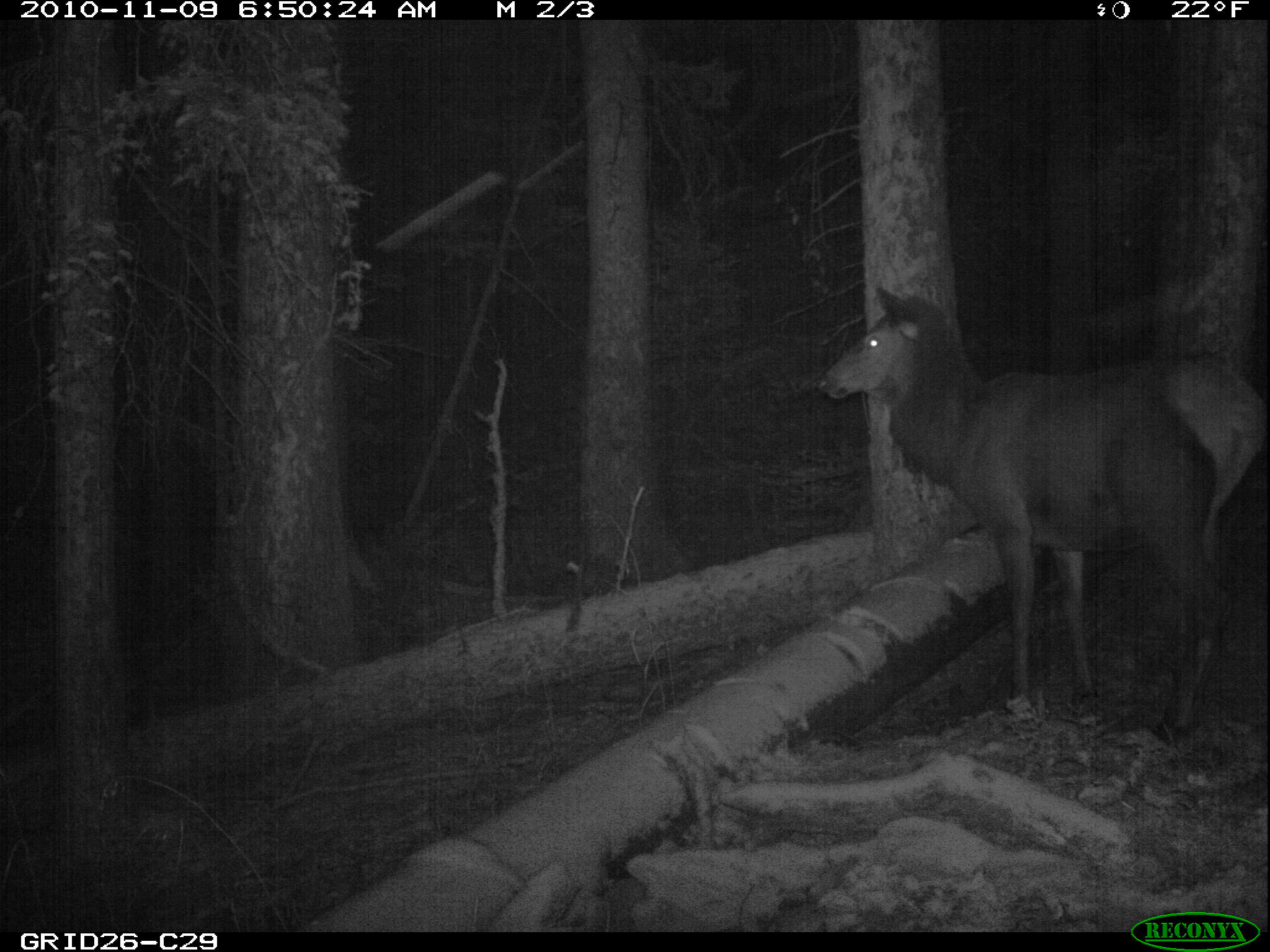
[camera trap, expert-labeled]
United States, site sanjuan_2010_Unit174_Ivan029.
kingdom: Animalia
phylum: Chordata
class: Mammalia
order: Artiodactyla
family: Cervidae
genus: Cervus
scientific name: Cervus elaphus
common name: red deer